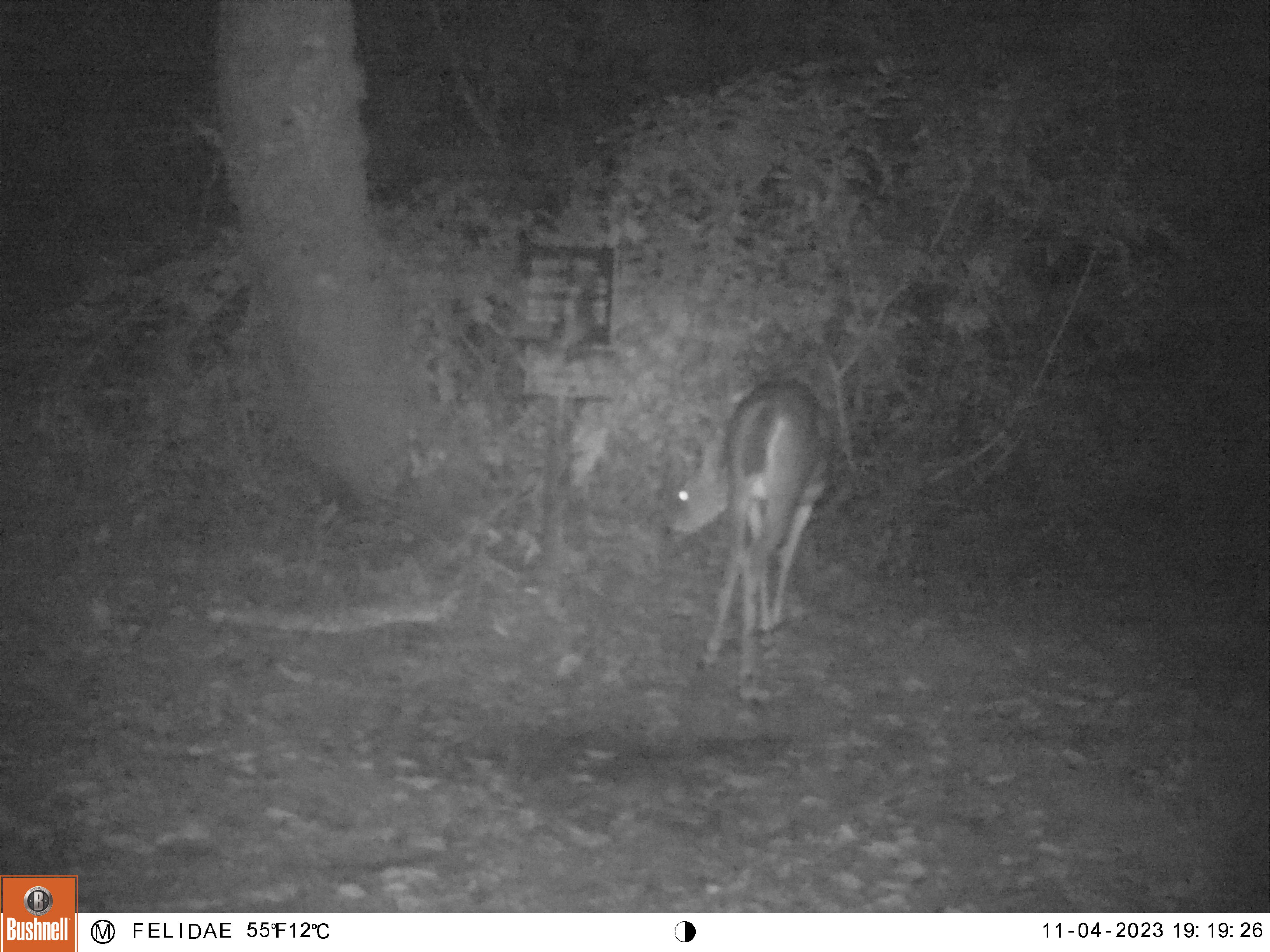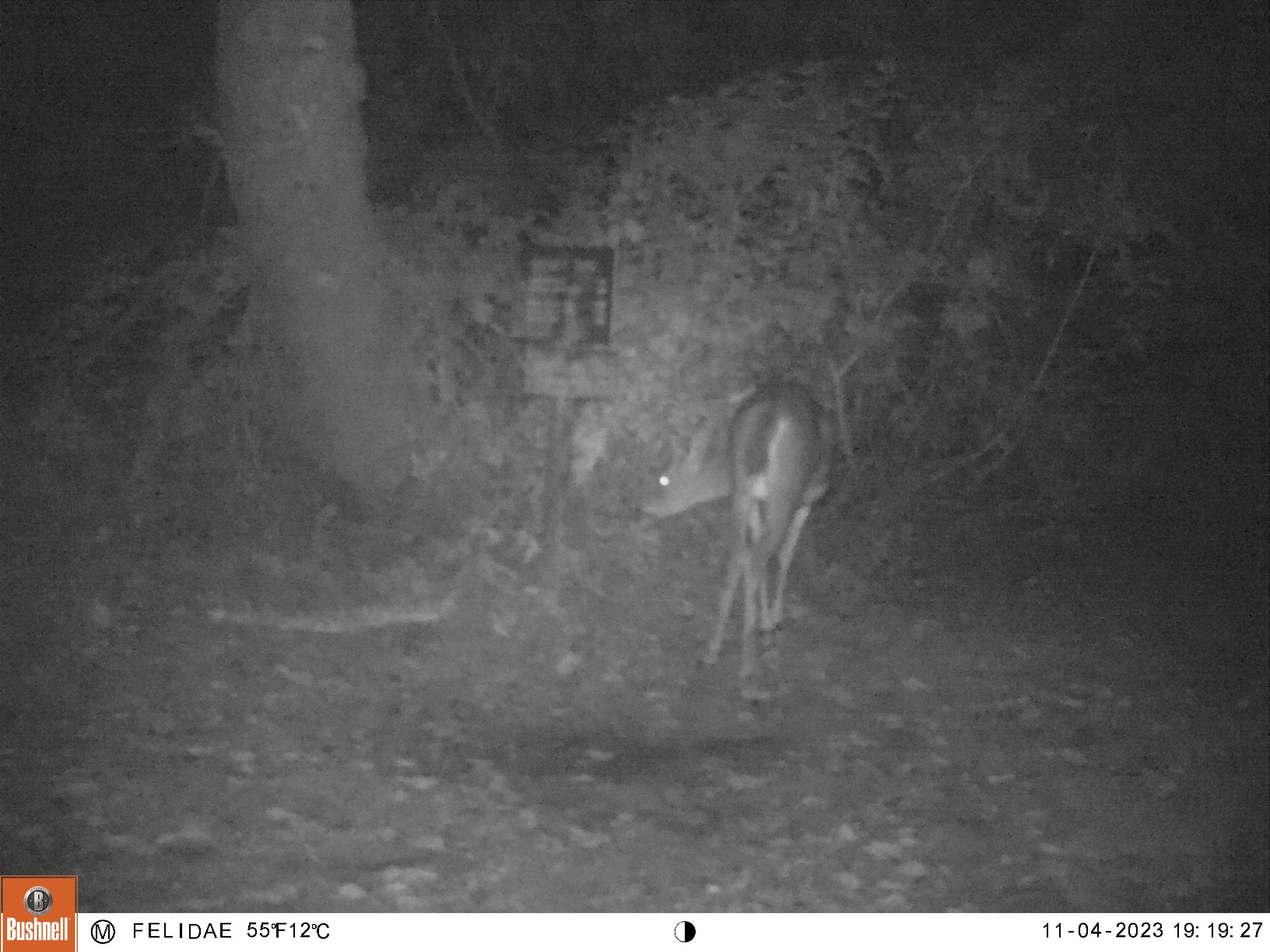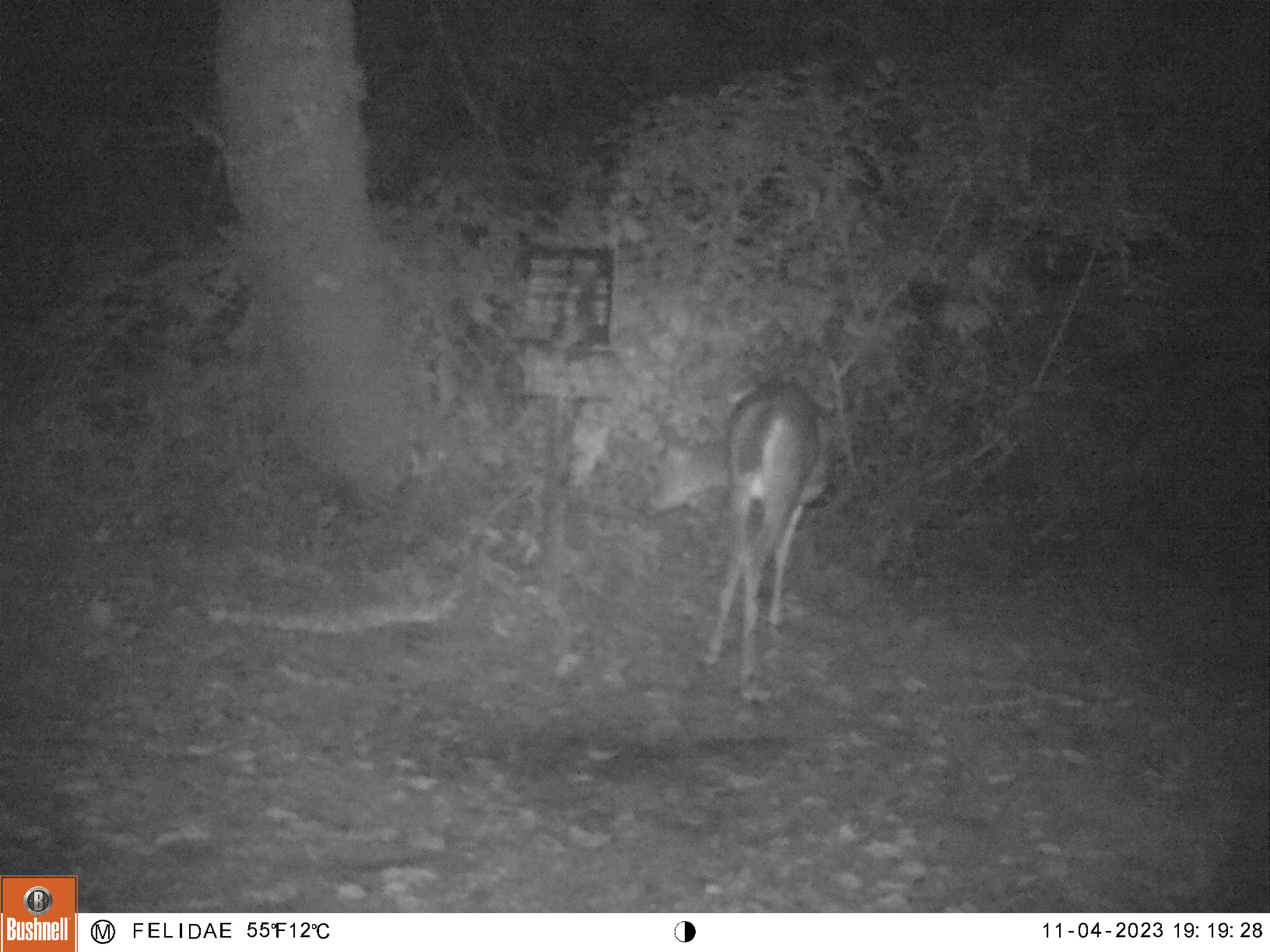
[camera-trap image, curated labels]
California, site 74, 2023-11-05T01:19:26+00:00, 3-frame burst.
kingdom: Animalia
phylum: Chordata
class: Mammalia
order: Artiodactyla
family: Cervidae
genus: Odocoileus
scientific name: Odocoileus hemionus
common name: mule deer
Mule deer (Odocoileus hemionus).